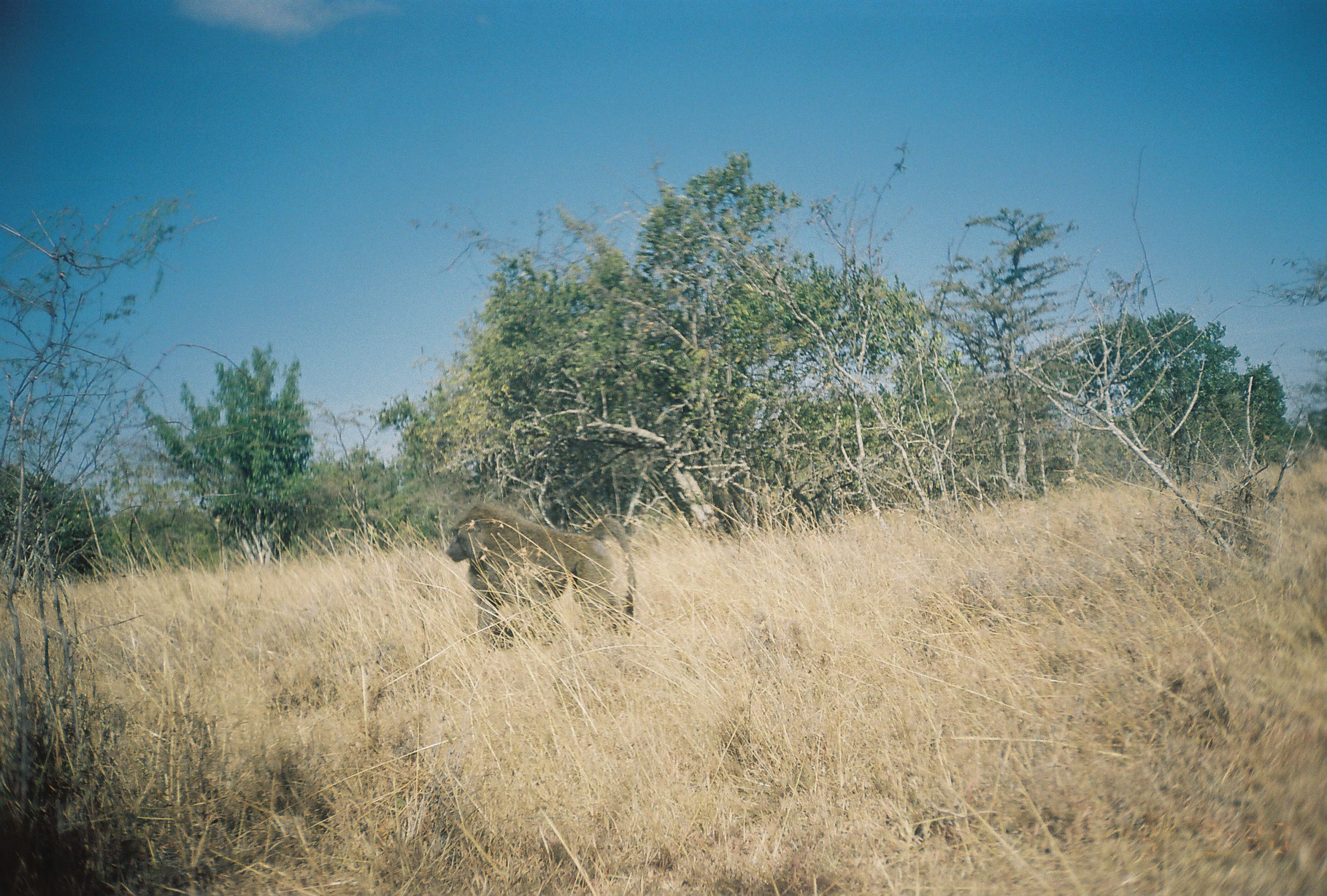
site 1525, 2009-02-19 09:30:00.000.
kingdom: Animalia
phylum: Chordata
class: Mammalia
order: Primates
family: Cercopithecidae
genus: Papio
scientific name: Papio anubis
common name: olive baboon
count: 1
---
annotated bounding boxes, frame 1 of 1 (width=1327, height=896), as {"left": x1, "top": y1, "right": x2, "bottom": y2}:
papio anubis: {"left": 444, "top": 501, "right": 637, "bottom": 651}